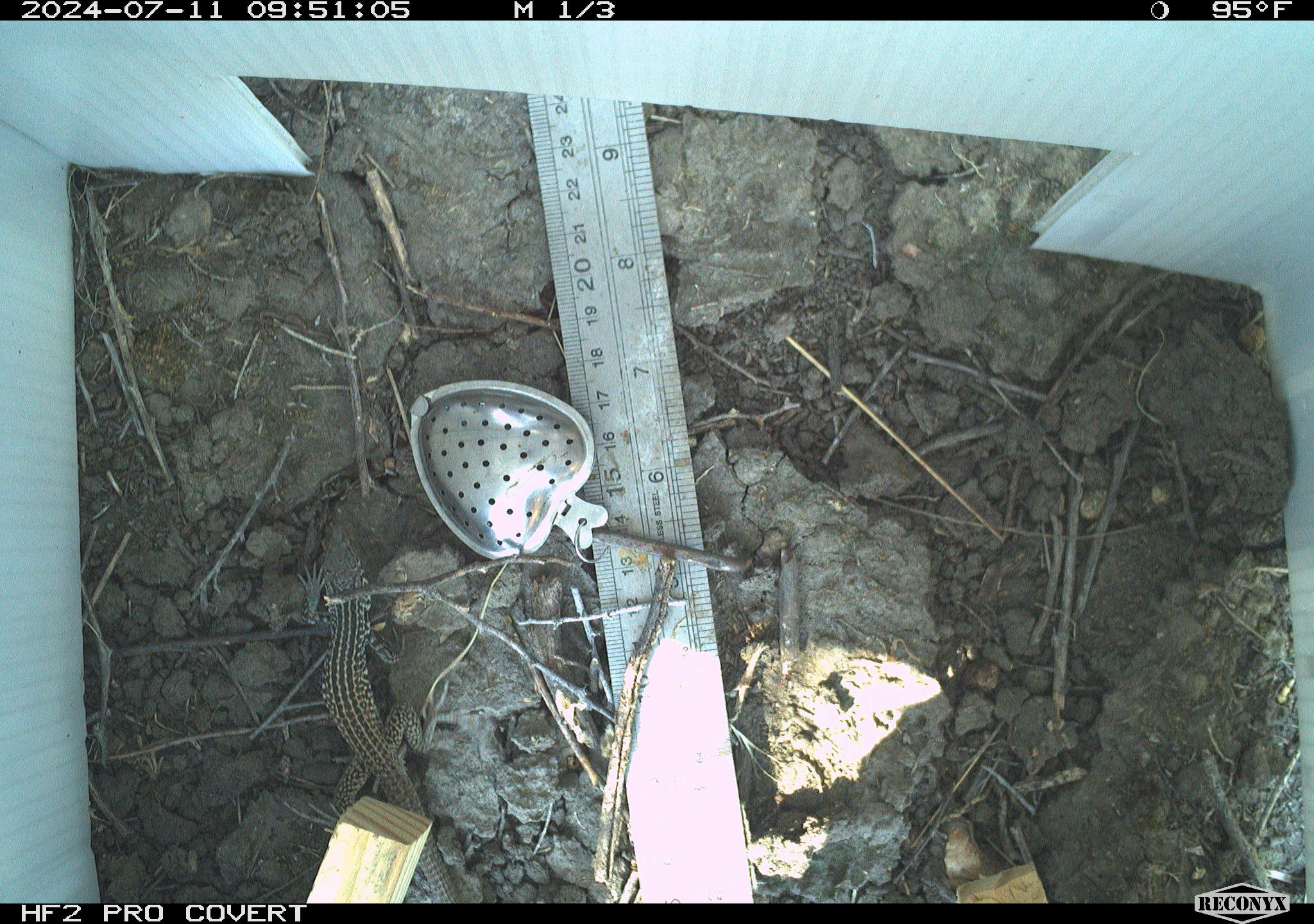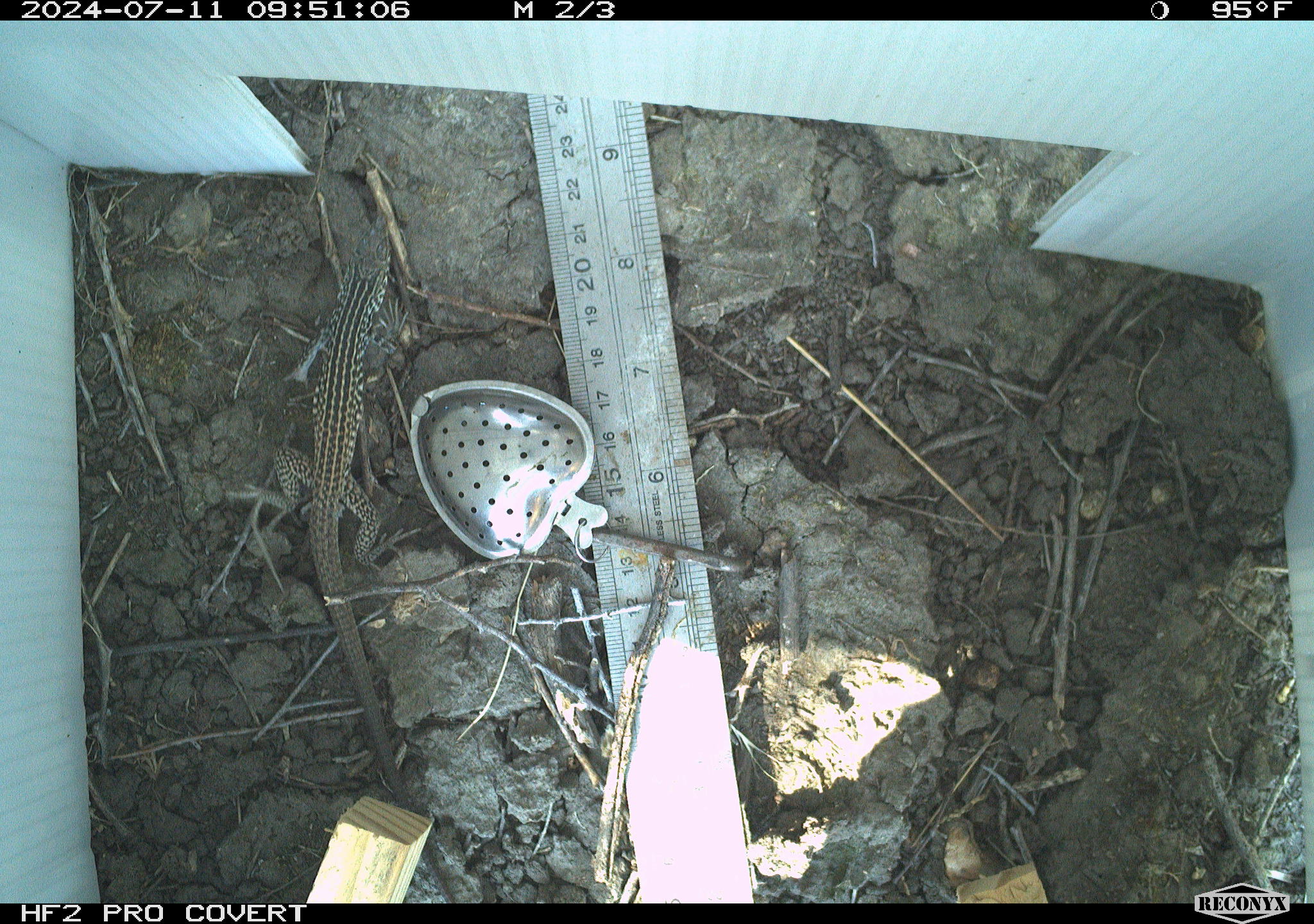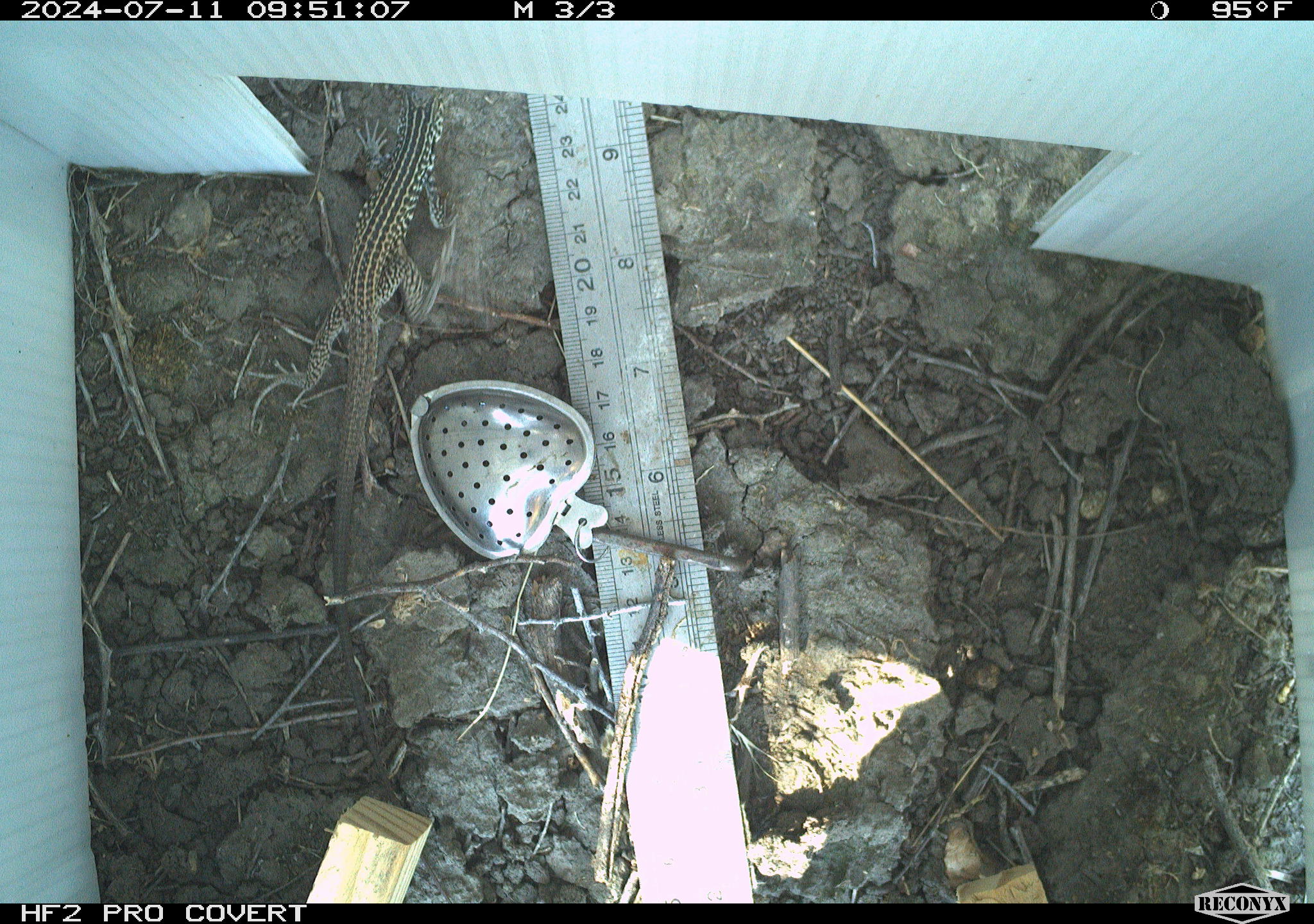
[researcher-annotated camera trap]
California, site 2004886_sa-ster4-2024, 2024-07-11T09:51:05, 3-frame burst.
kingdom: Animalia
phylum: Chordata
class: Reptilia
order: Squamata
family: Teiidae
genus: Aspidoscelis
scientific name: Aspidoscelis tigris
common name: western whiptail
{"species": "western whiptail (Aspidoscelis tigris)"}